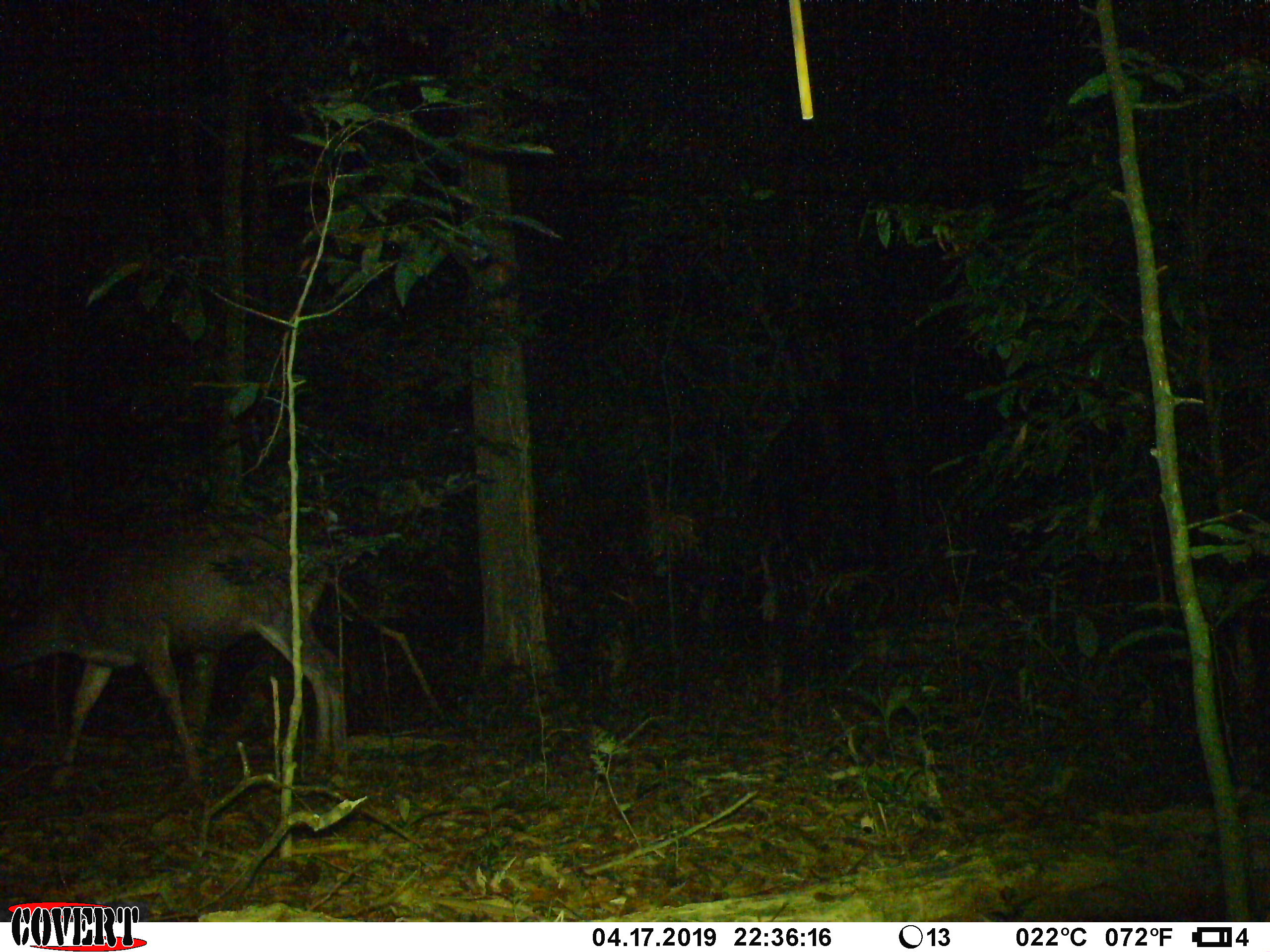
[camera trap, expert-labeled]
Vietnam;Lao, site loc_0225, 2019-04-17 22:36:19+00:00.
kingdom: Animalia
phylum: Chordata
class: Mammalia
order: Artiodactyla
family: Cervidae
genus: Rusa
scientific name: Rusa unicolor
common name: sambar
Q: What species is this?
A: Sambar (Rusa unicolor).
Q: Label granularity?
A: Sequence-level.